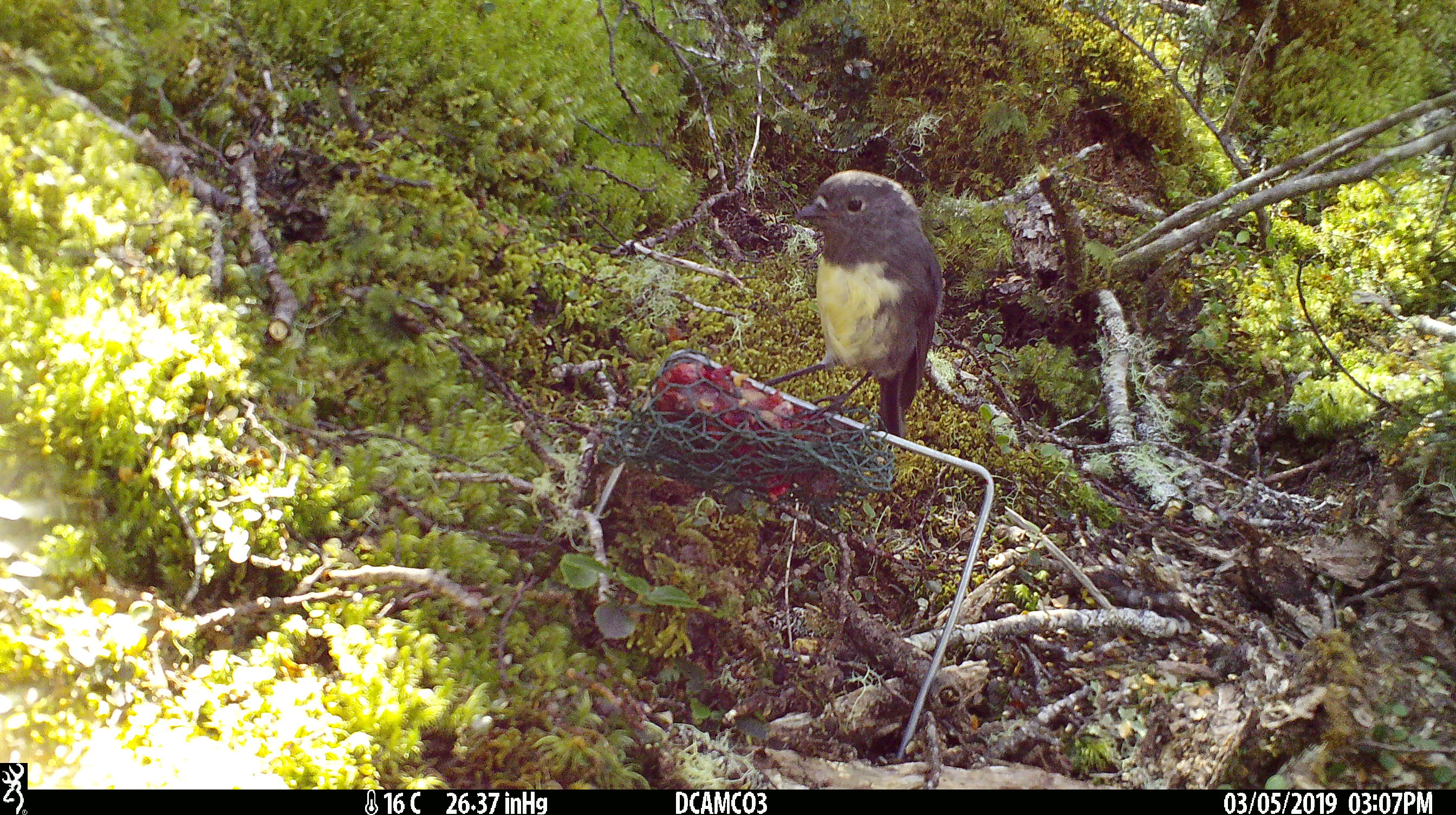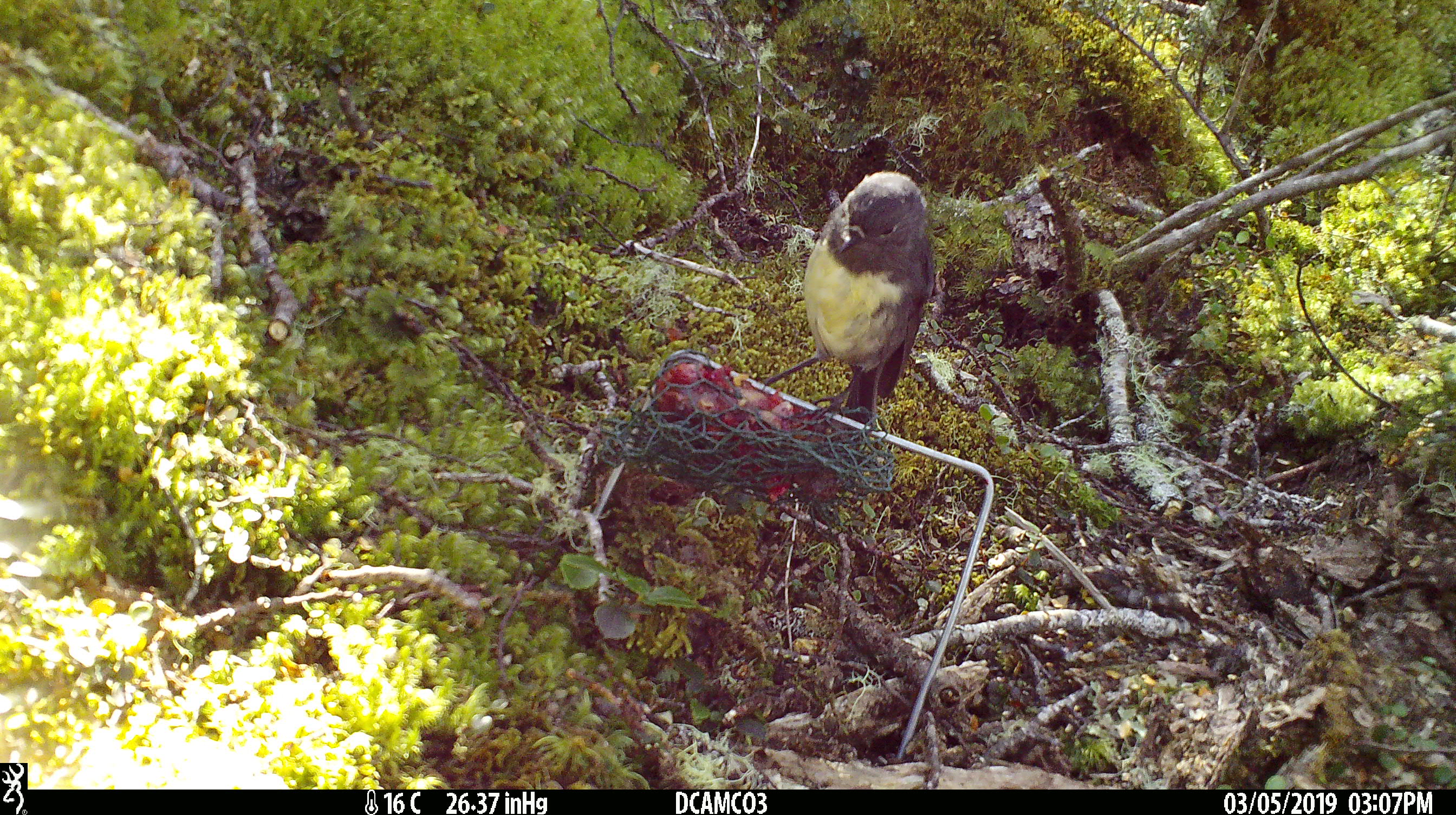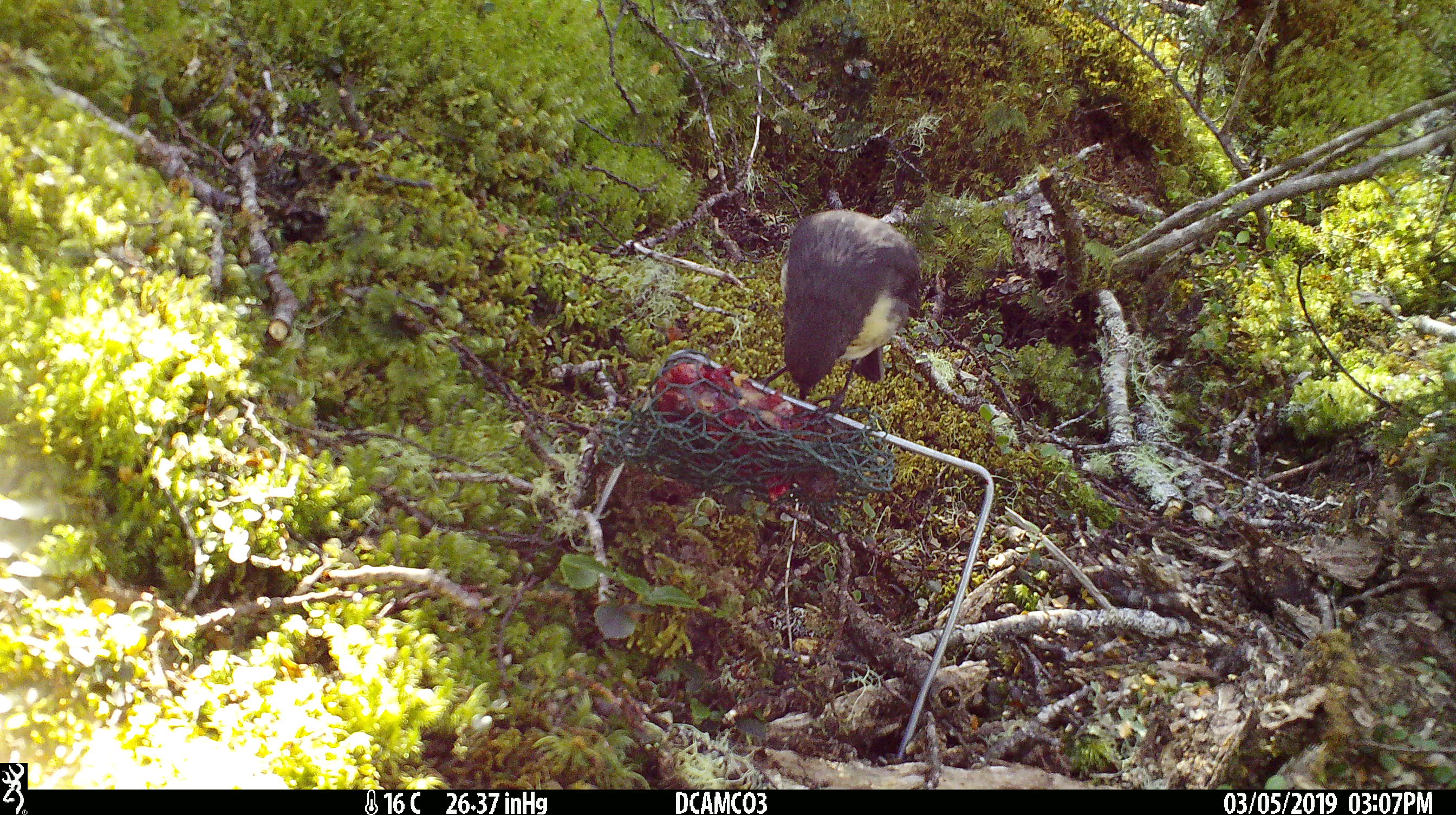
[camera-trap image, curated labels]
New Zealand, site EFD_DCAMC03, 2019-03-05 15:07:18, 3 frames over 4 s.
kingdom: Animalia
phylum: Chordata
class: Aves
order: Passeriformes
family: Petroicidae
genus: Petroica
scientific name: Petroica australis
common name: new zealand robin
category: robin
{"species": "robin (new zealand robin) (Petroica australis)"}